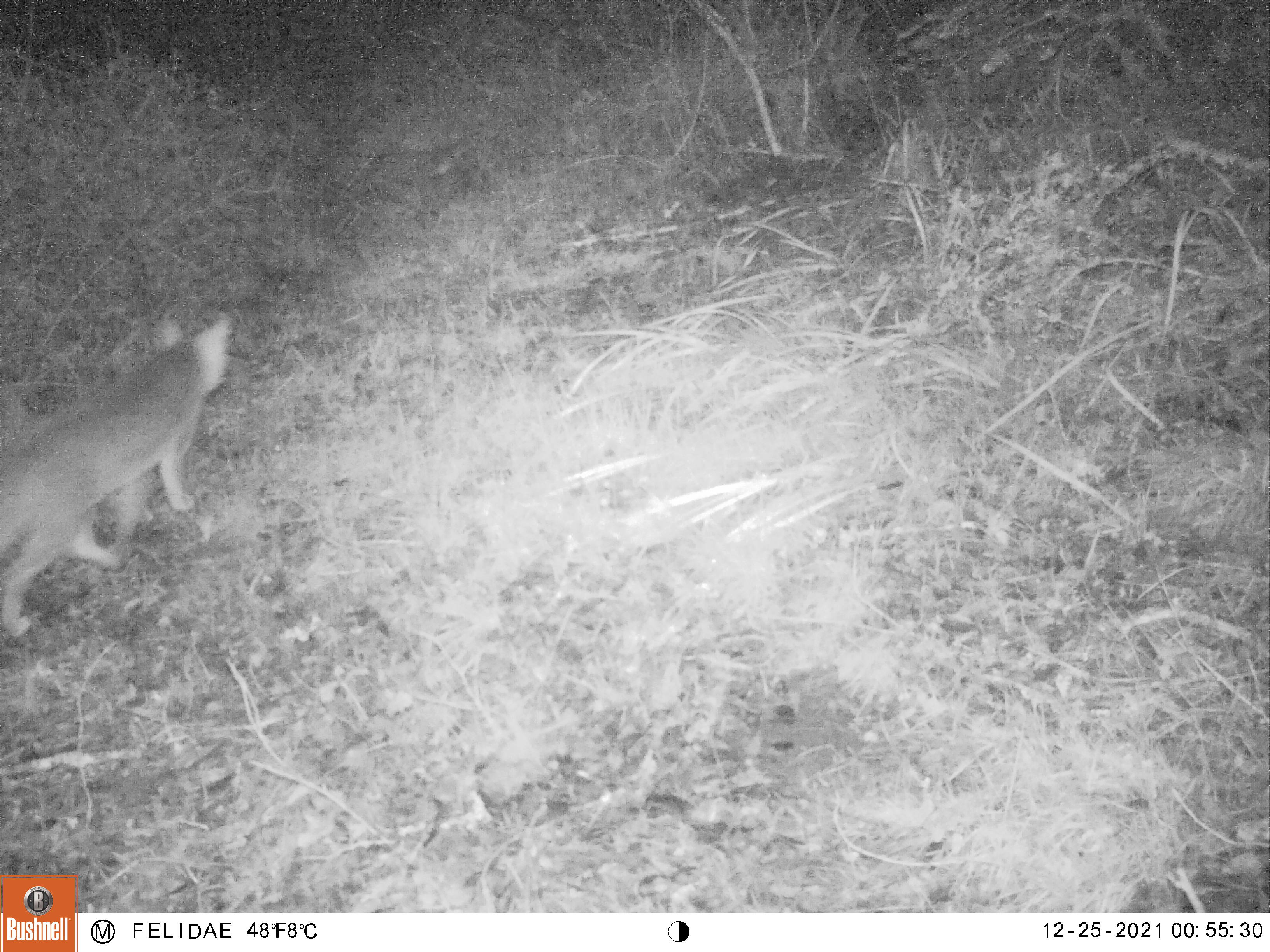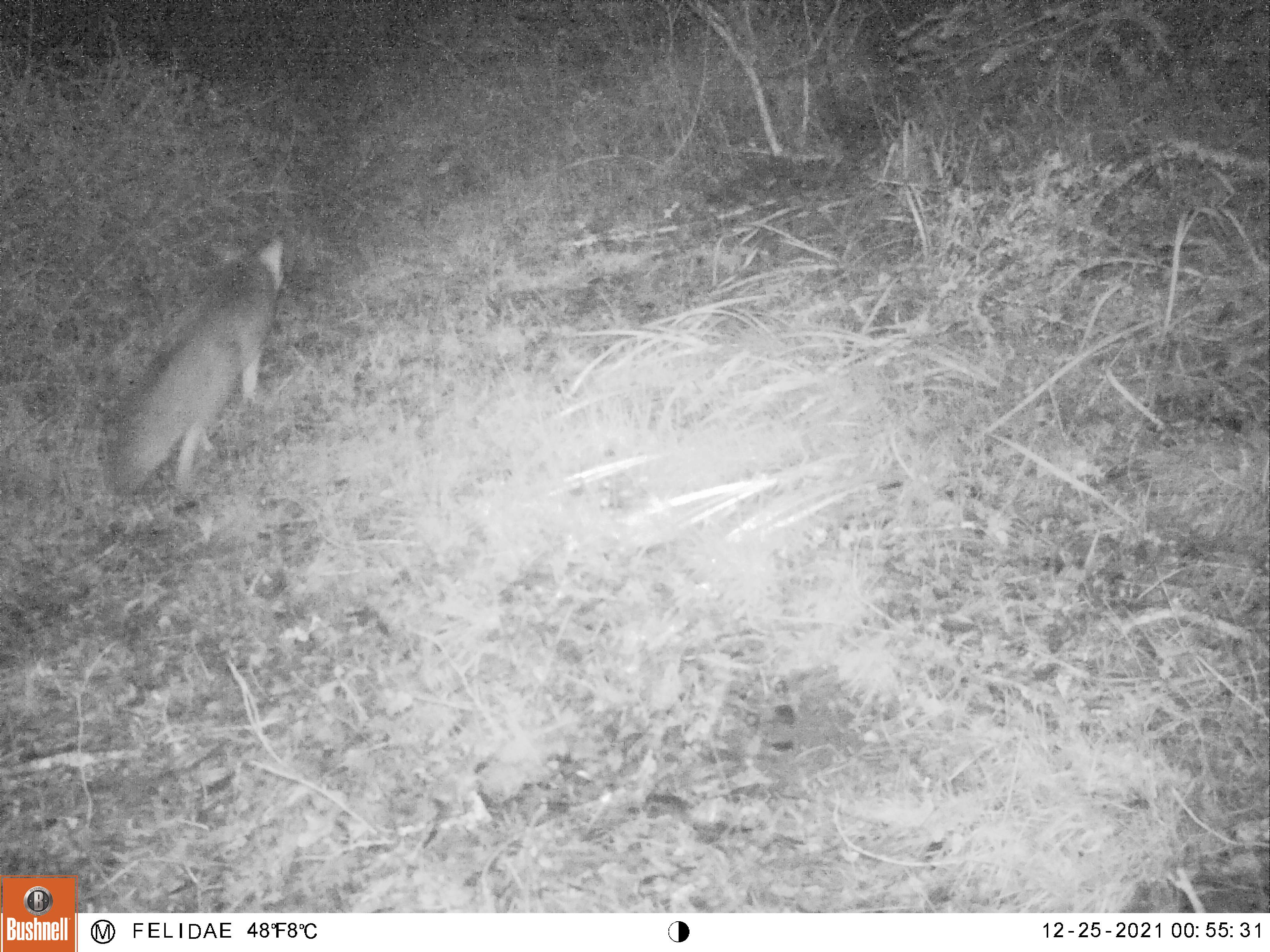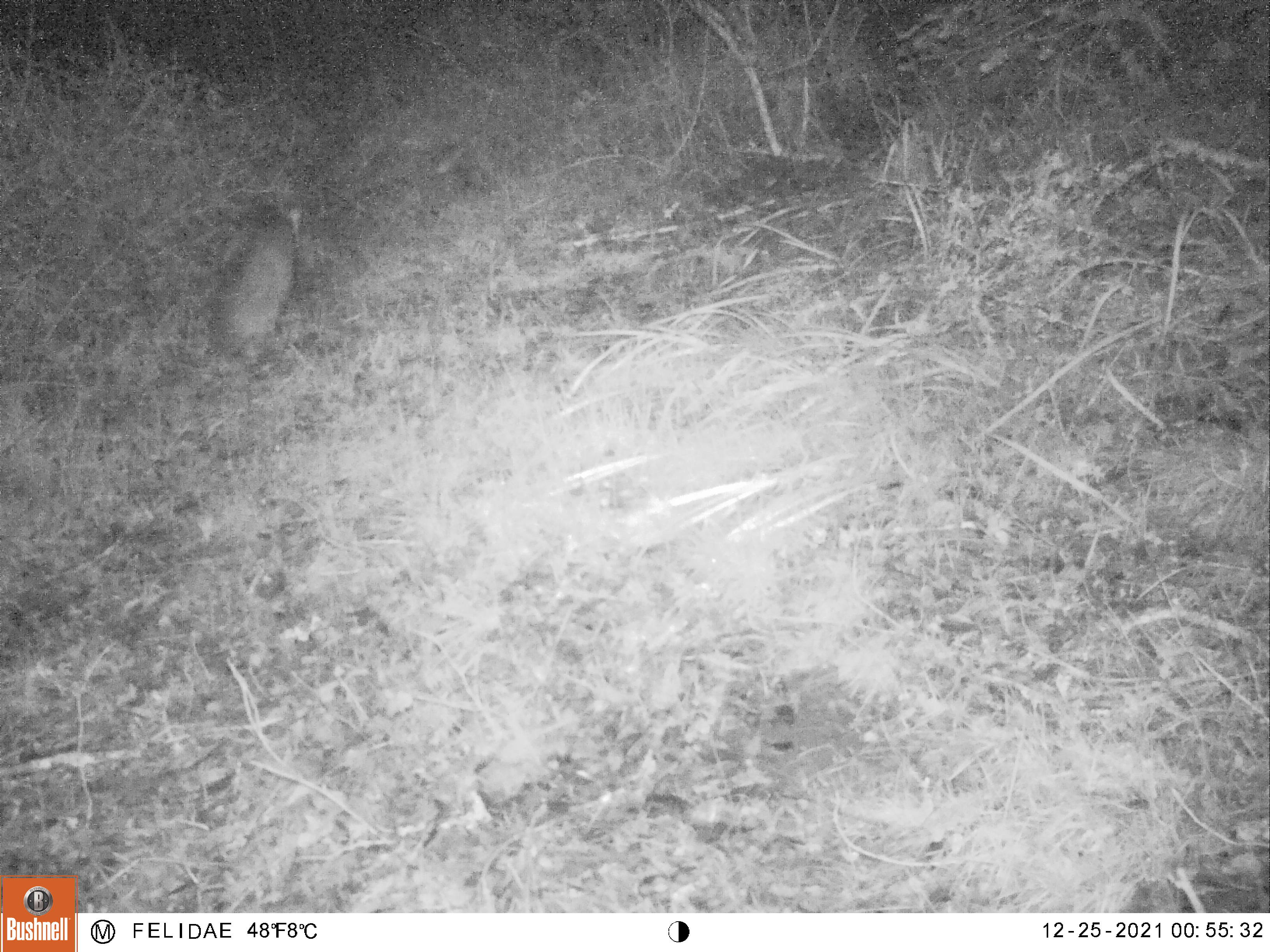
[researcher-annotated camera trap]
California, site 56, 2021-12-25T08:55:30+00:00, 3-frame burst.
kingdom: Animalia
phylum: Chordata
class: Mammalia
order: Carnivora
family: Canidae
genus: Urocyon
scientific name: Urocyon cinereoargenteus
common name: gray fox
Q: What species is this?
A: Gray fox (Urocyon cinereoargenteus).